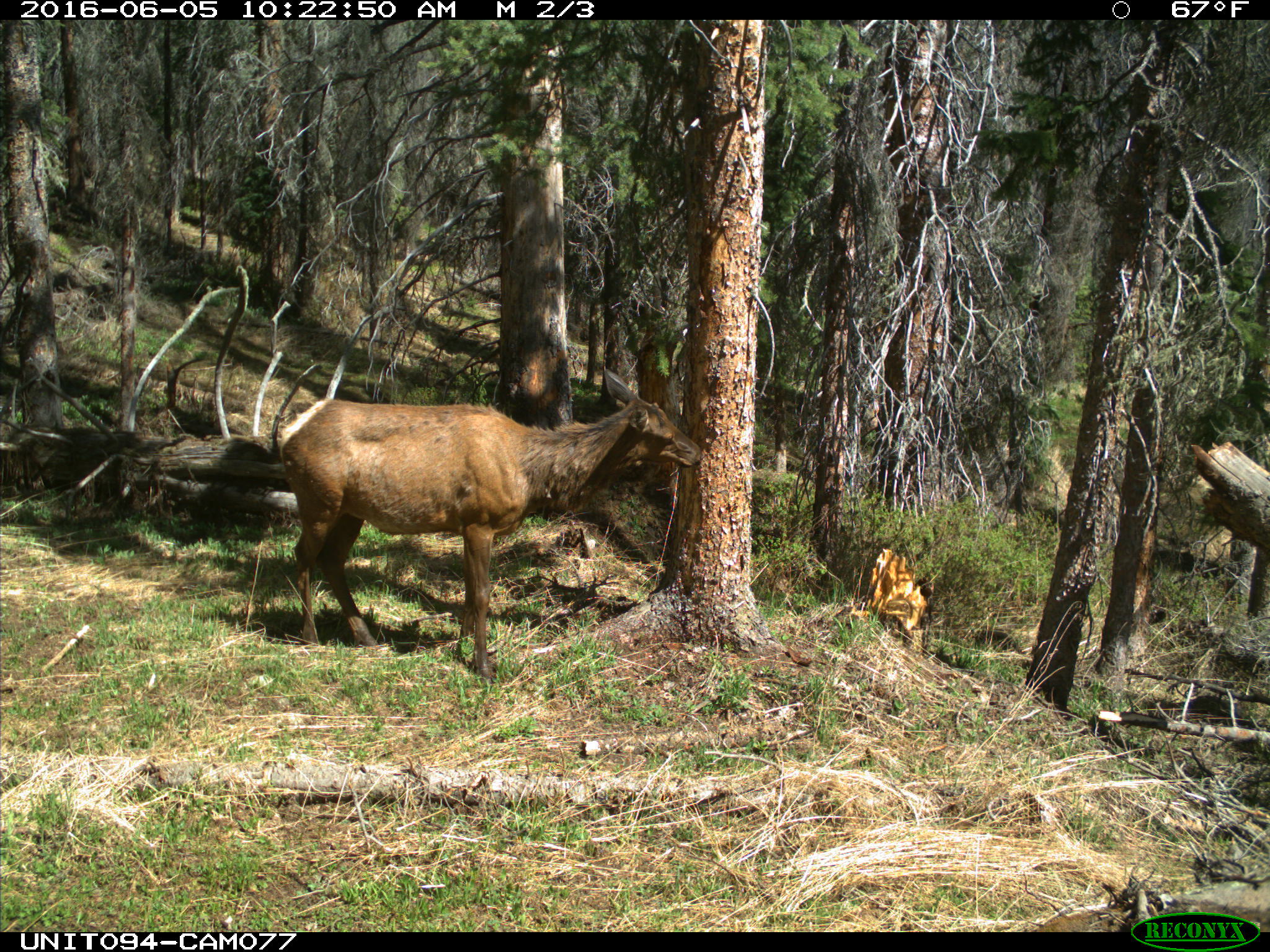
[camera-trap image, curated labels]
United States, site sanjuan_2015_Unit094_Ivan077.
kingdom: Animalia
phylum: Chordata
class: Mammalia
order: Artiodactyla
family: Cervidae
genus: Cervus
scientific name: Cervus elaphus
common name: red deer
Cervus elaphus (red deer).